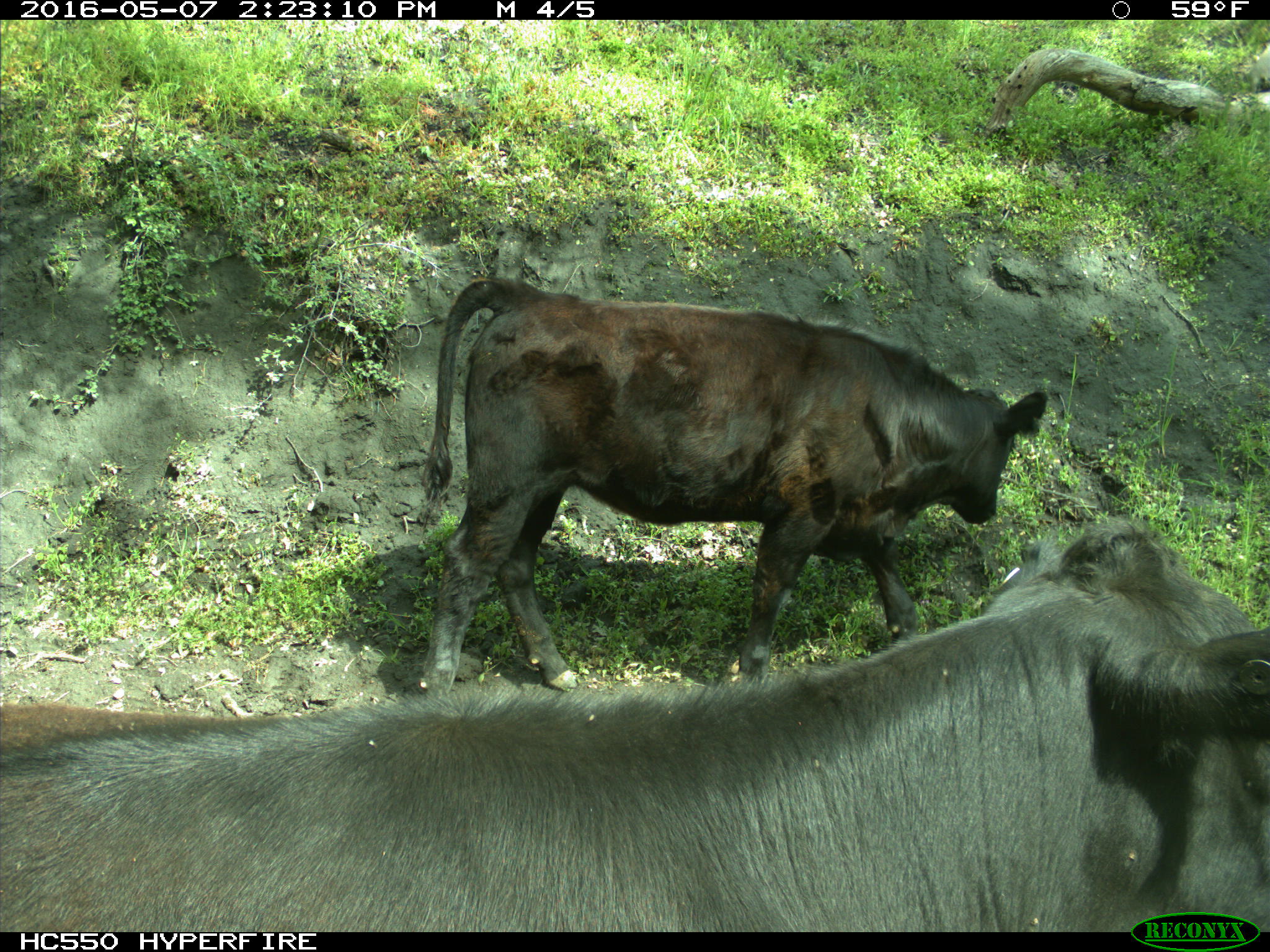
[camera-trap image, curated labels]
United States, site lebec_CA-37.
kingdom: Animalia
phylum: Chordata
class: Mammalia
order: Artiodactyla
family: Bovidae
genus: Bos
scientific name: Bos taurus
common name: domestic cow